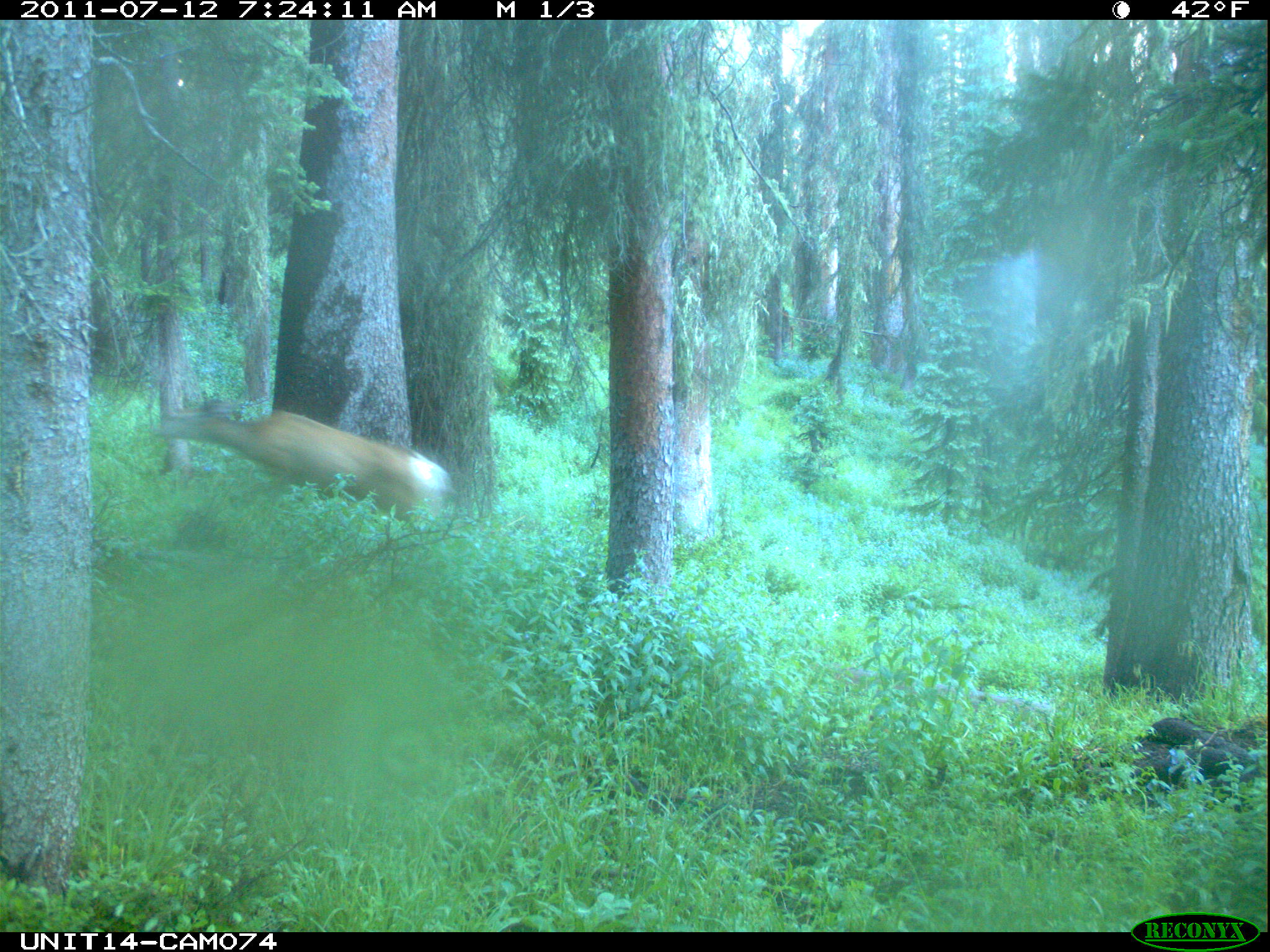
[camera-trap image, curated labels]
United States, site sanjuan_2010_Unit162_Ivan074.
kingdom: Animalia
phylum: Chordata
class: Mammalia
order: Artiodactyla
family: Cervidae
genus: Odocoileus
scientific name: Odocoileus hemionus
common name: mule deer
Odocoileus hemionus (mule deer).